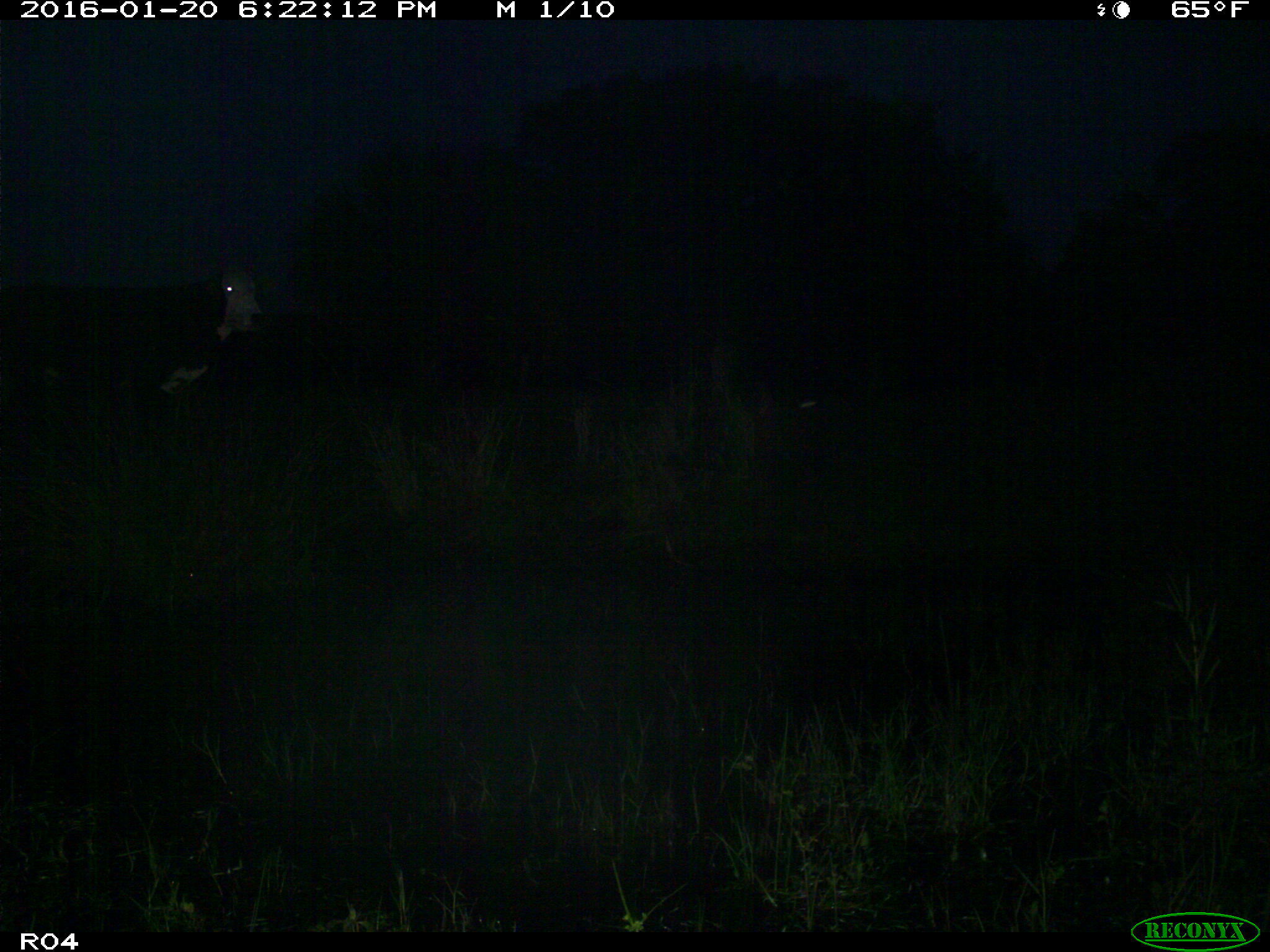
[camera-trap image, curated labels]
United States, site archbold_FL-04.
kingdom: Animalia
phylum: Chordata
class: Mammalia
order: Artiodactyla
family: Bovidae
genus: Bos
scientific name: Bos taurus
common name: domestic cow